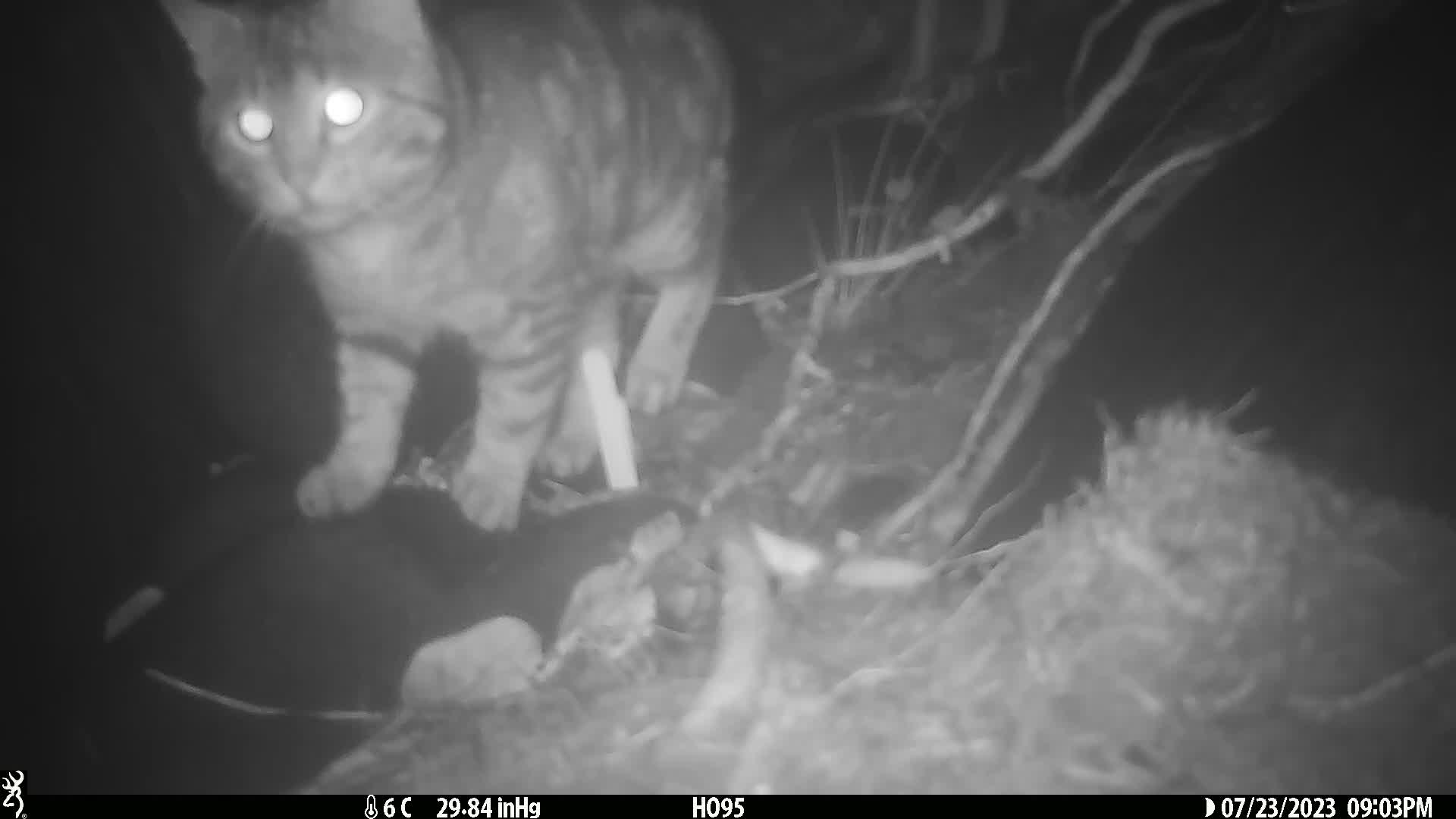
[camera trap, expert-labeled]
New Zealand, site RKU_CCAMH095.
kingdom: Animalia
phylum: Chordata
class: Mammalia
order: Carnivora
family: Felidae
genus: Felis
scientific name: Felis catus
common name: domestic cat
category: cat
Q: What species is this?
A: Cat (domestic cat) (Felis catus).